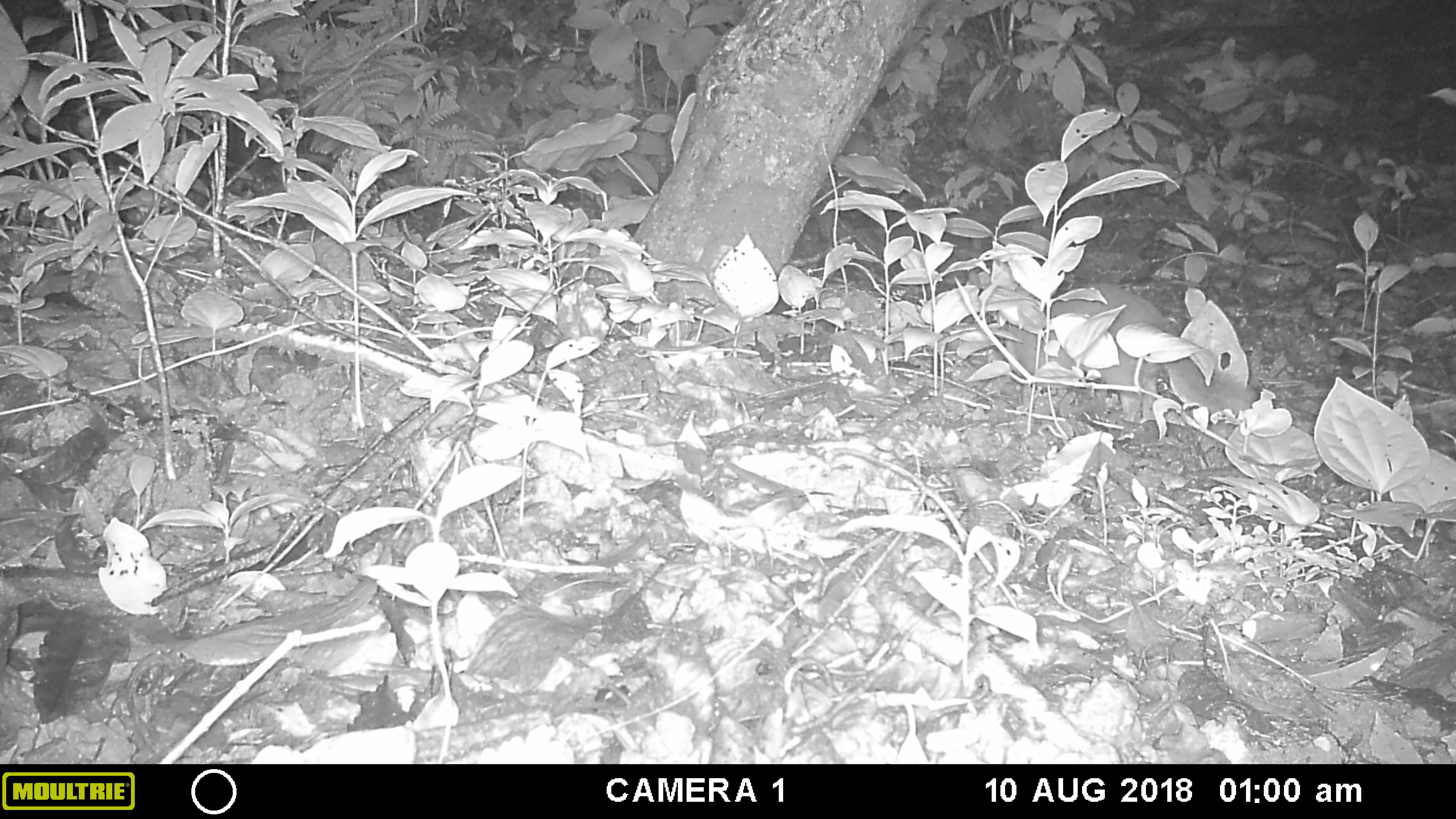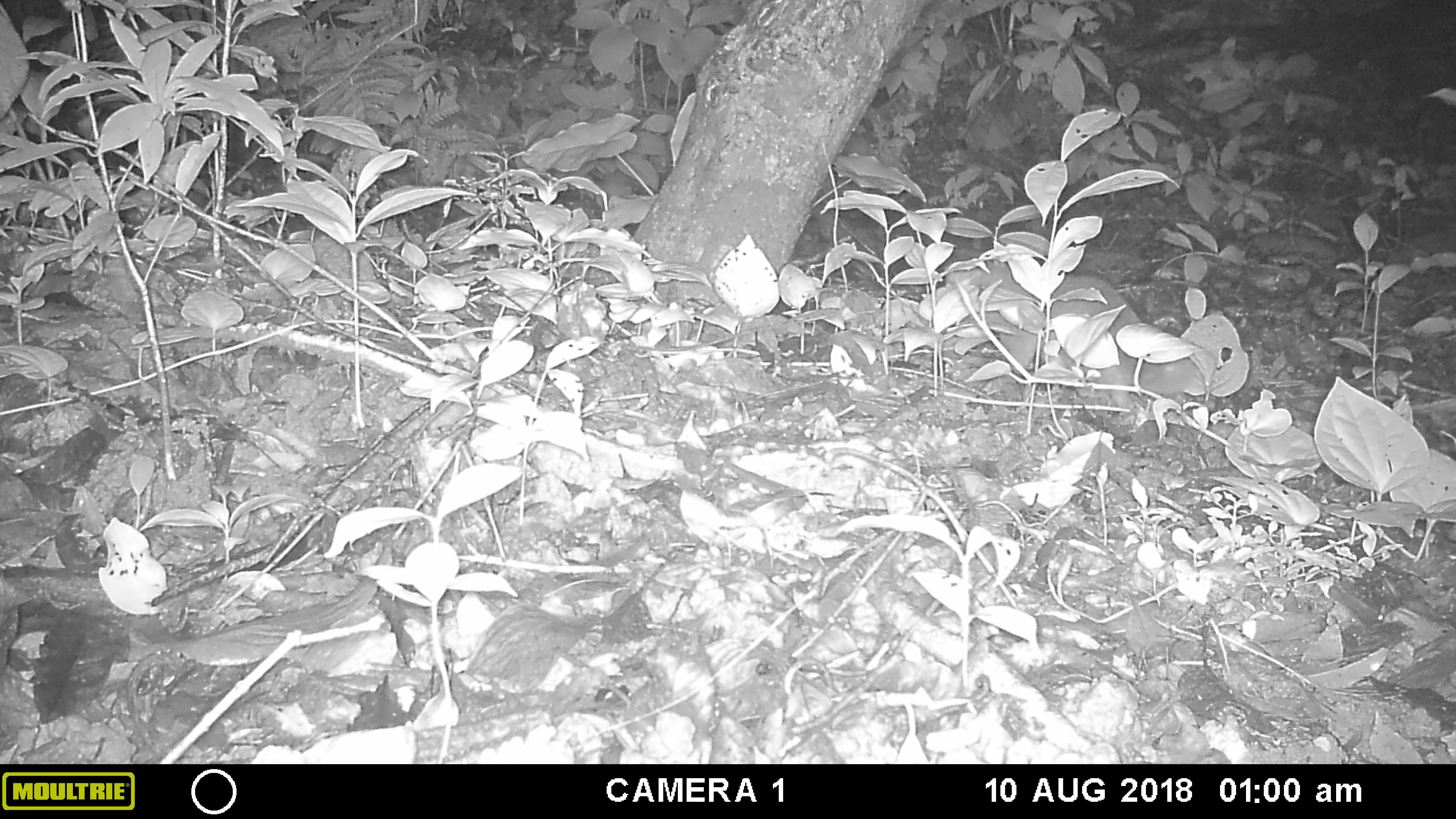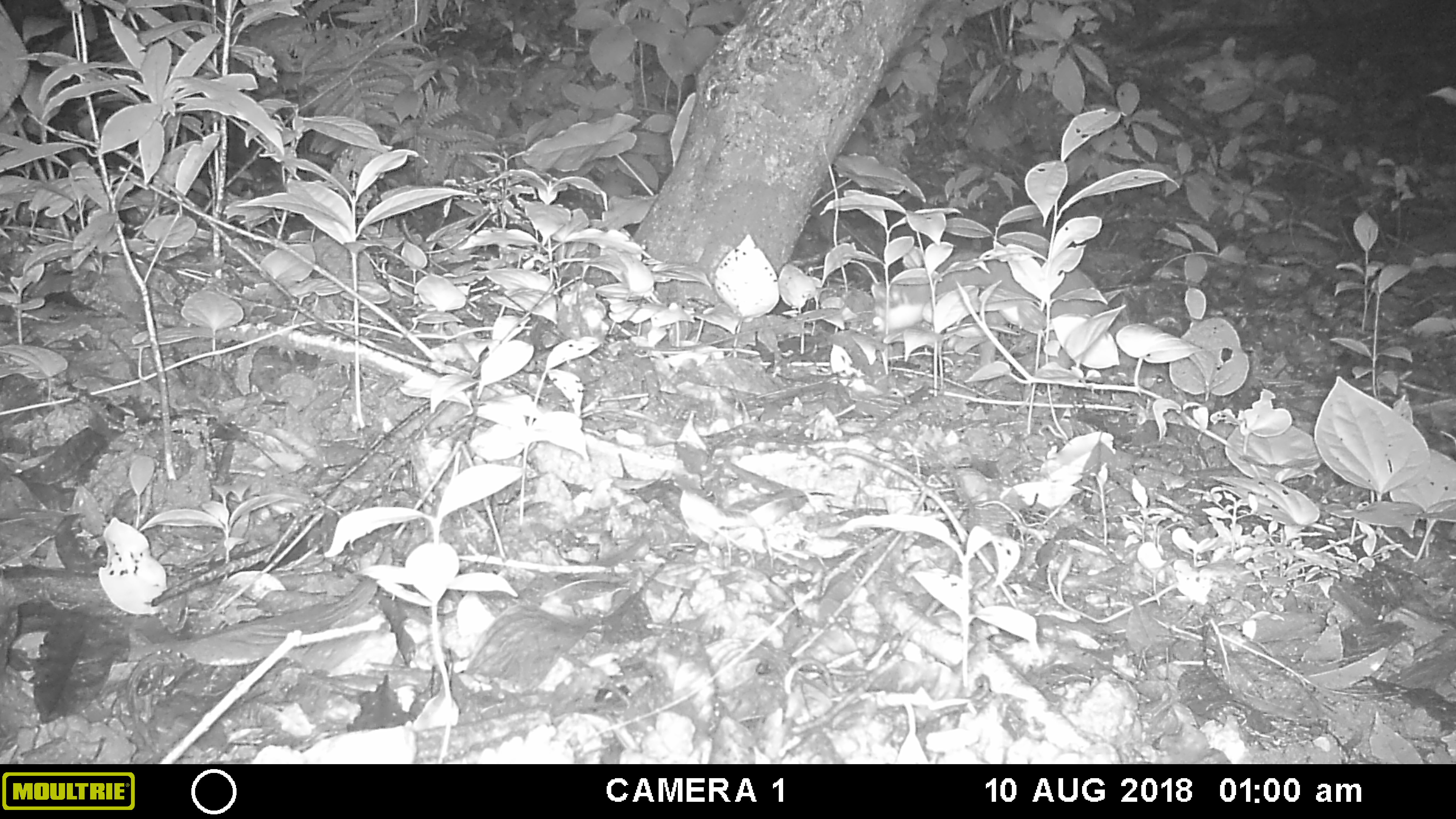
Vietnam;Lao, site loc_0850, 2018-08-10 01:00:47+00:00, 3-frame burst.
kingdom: Animalia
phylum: Chordata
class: Mammalia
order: Carnivora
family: Mustelidae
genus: Melogale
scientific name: Melogale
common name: ferret badger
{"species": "ferret badger (Melogale)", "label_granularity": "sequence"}